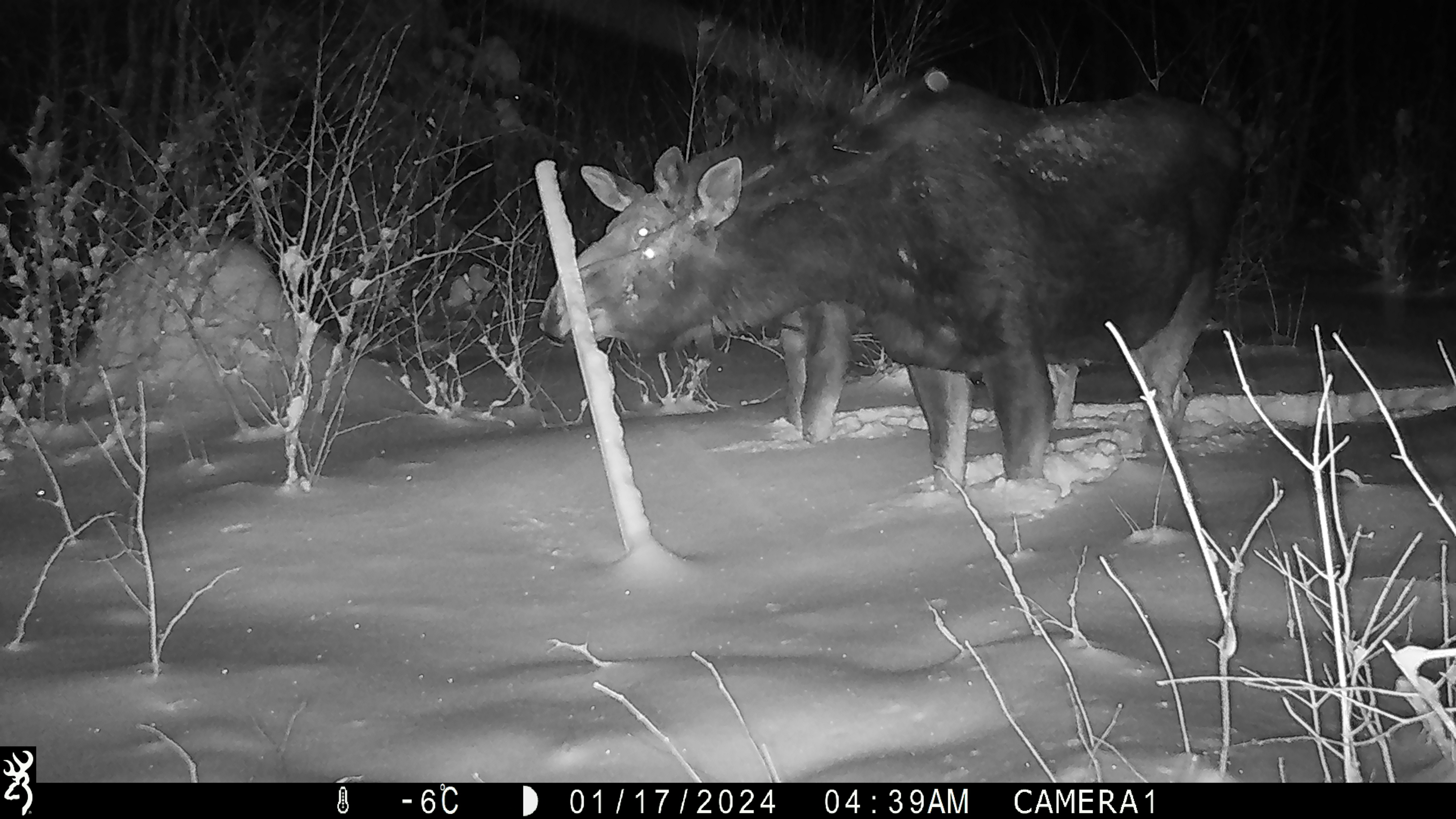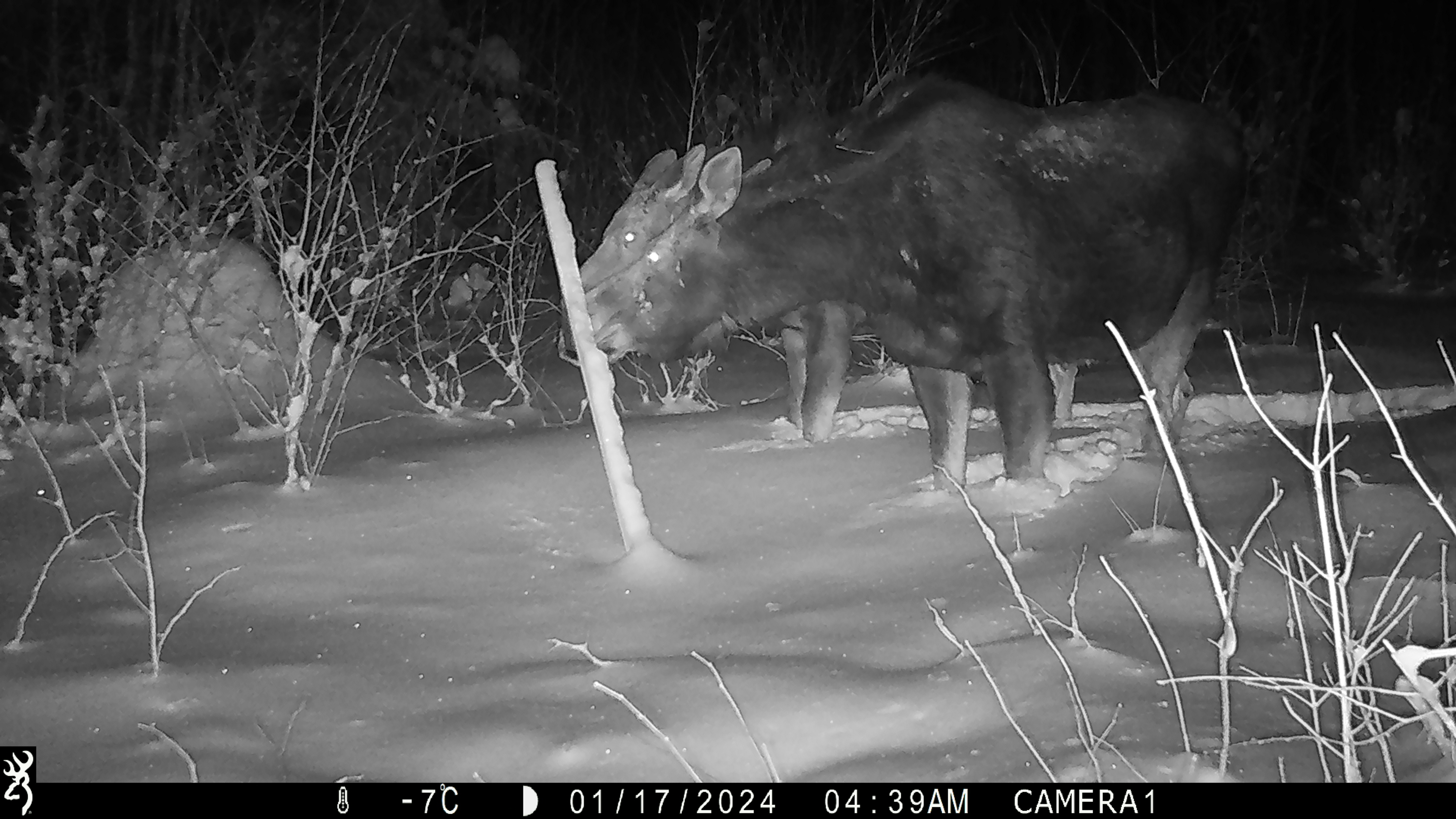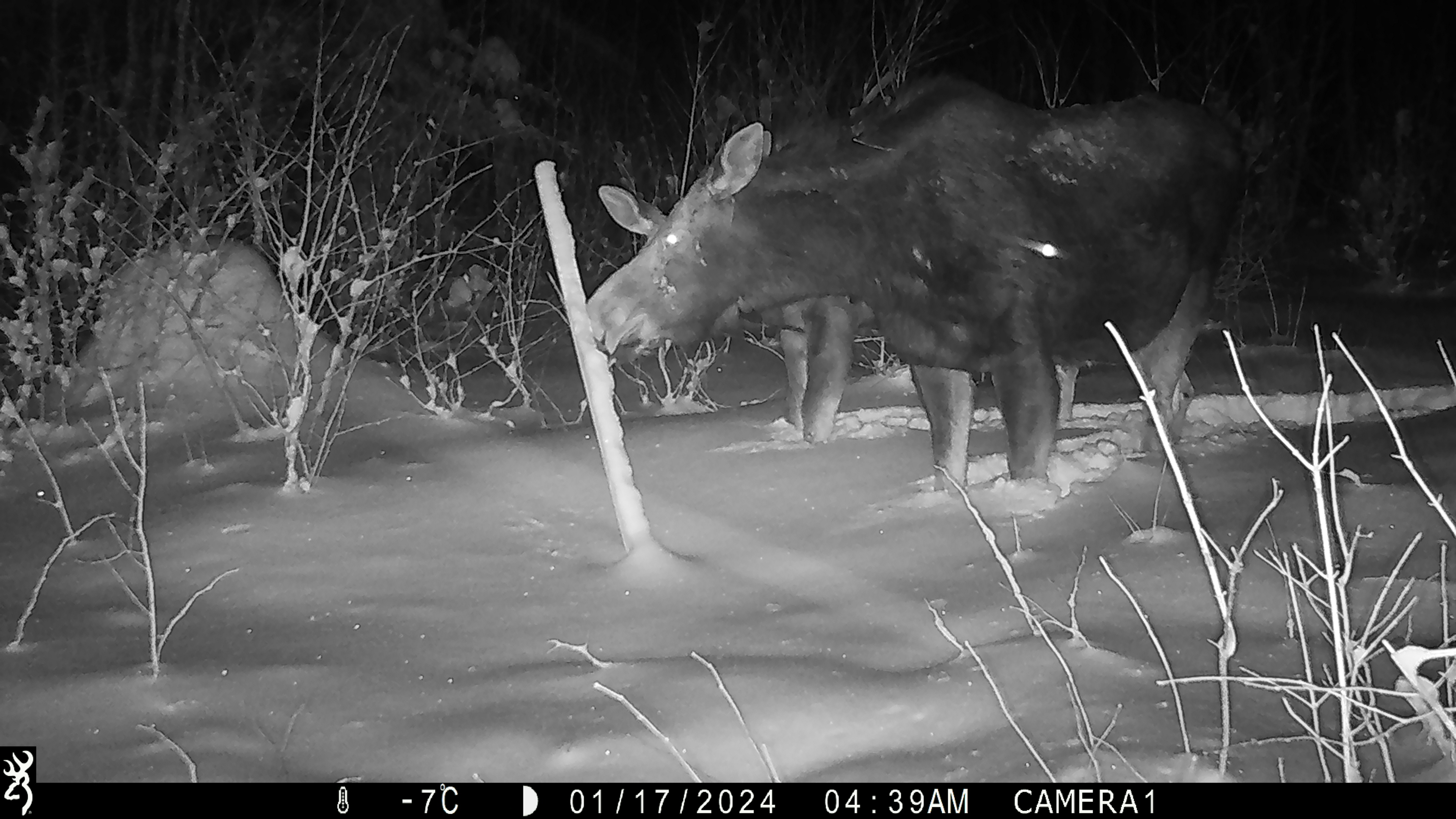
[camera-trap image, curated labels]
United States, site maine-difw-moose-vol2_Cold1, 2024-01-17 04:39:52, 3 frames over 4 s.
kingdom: Animalia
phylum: Chordata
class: Mammalia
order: Artiodactyla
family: Cervidae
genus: Alces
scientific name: Alces alces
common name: moose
Moose (Alces alces).